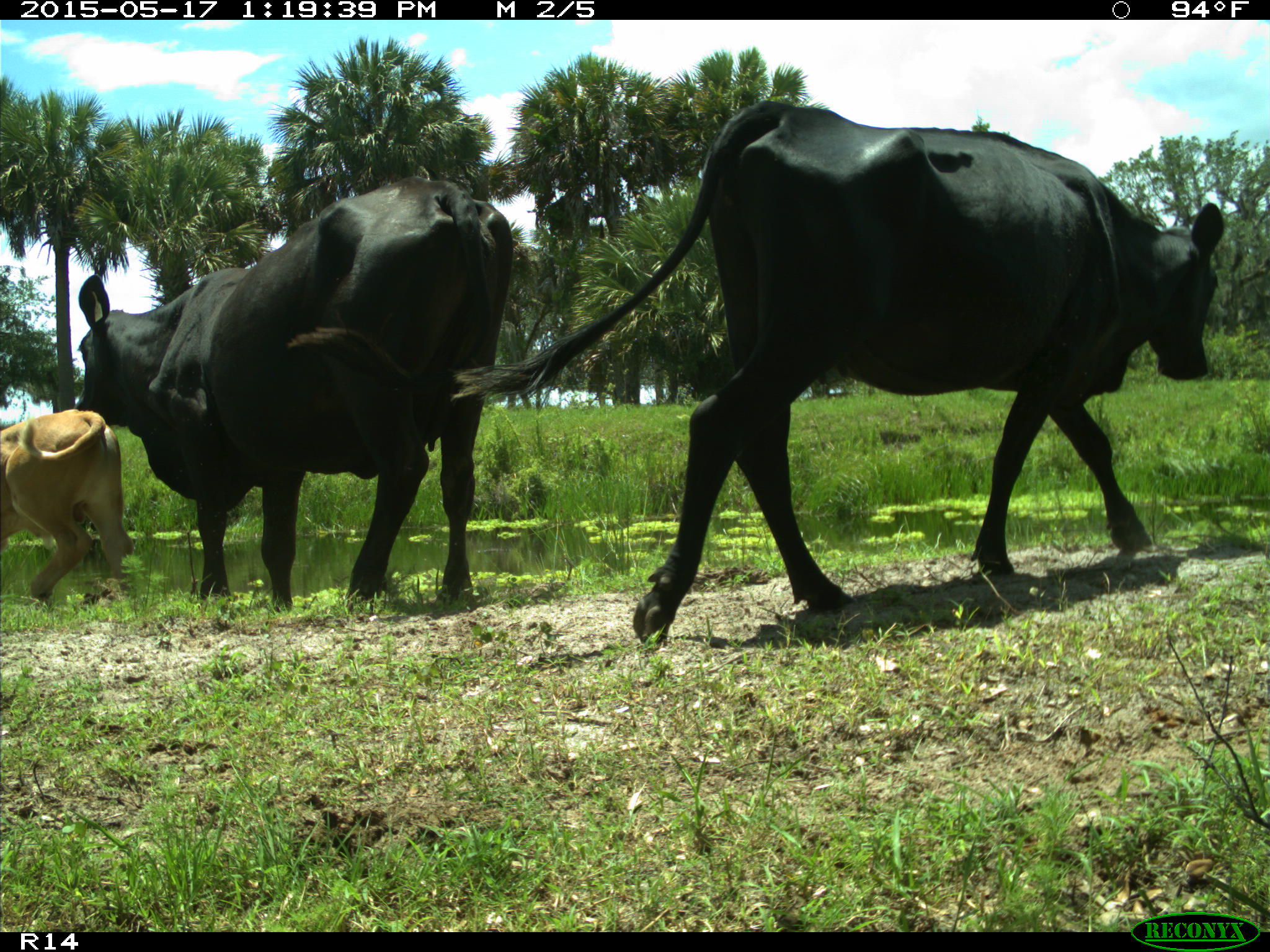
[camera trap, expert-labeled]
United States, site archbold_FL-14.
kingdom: Animalia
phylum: Chordata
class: Mammalia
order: Artiodactyla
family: Bovidae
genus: Bos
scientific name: Bos taurus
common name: domestic cow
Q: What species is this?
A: Bos taurus (domestic cow).